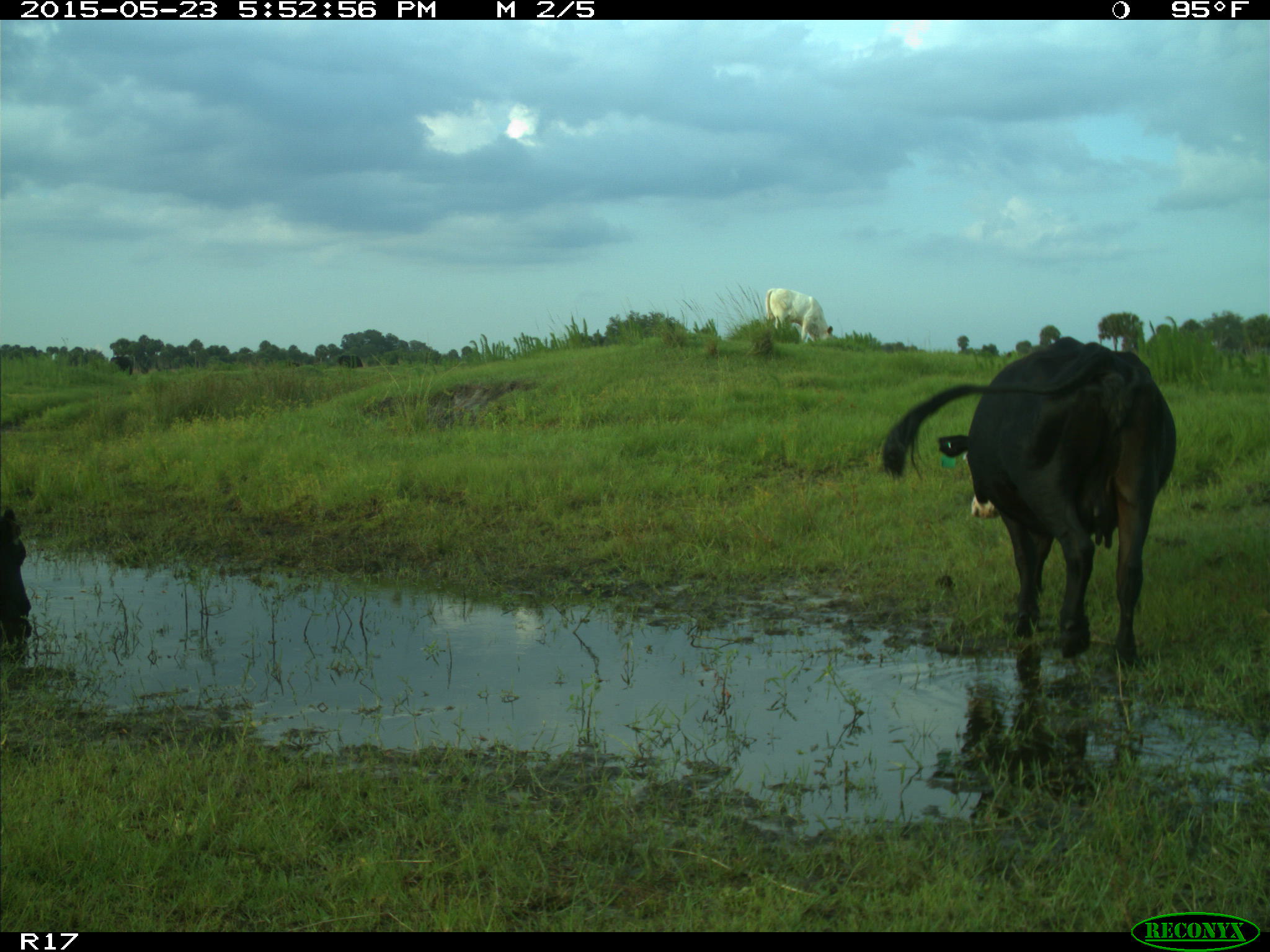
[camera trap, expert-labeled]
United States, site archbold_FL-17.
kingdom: Animalia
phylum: Chordata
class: Mammalia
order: Artiodactyla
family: Bovidae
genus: Bos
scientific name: Bos taurus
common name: domestic cow